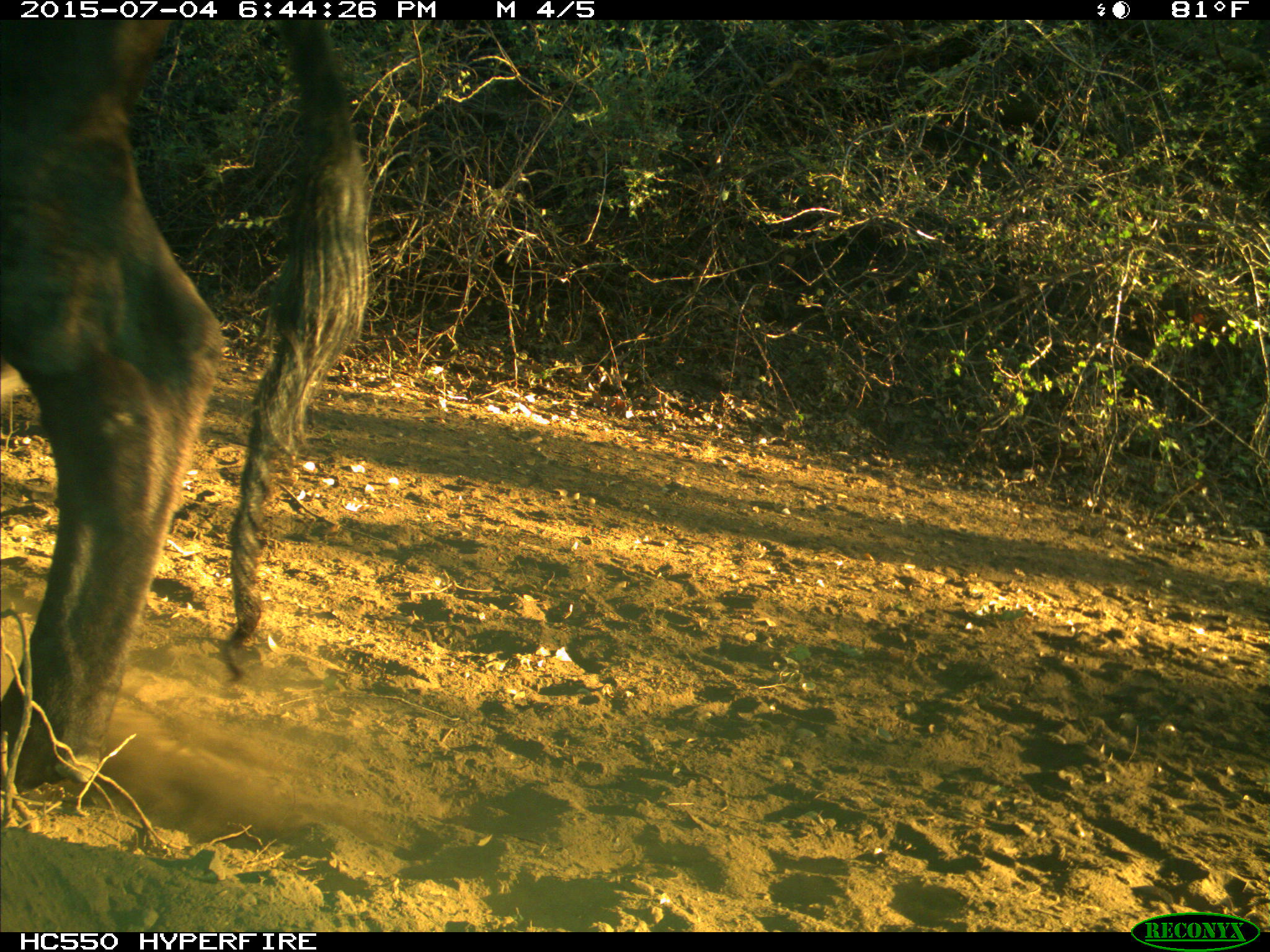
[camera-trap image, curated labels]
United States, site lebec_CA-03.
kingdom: Animalia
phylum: Chordata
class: Mammalia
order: Artiodactyla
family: Bovidae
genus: Bos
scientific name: Bos taurus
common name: domestic cow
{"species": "Bos taurus (domestic cow)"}